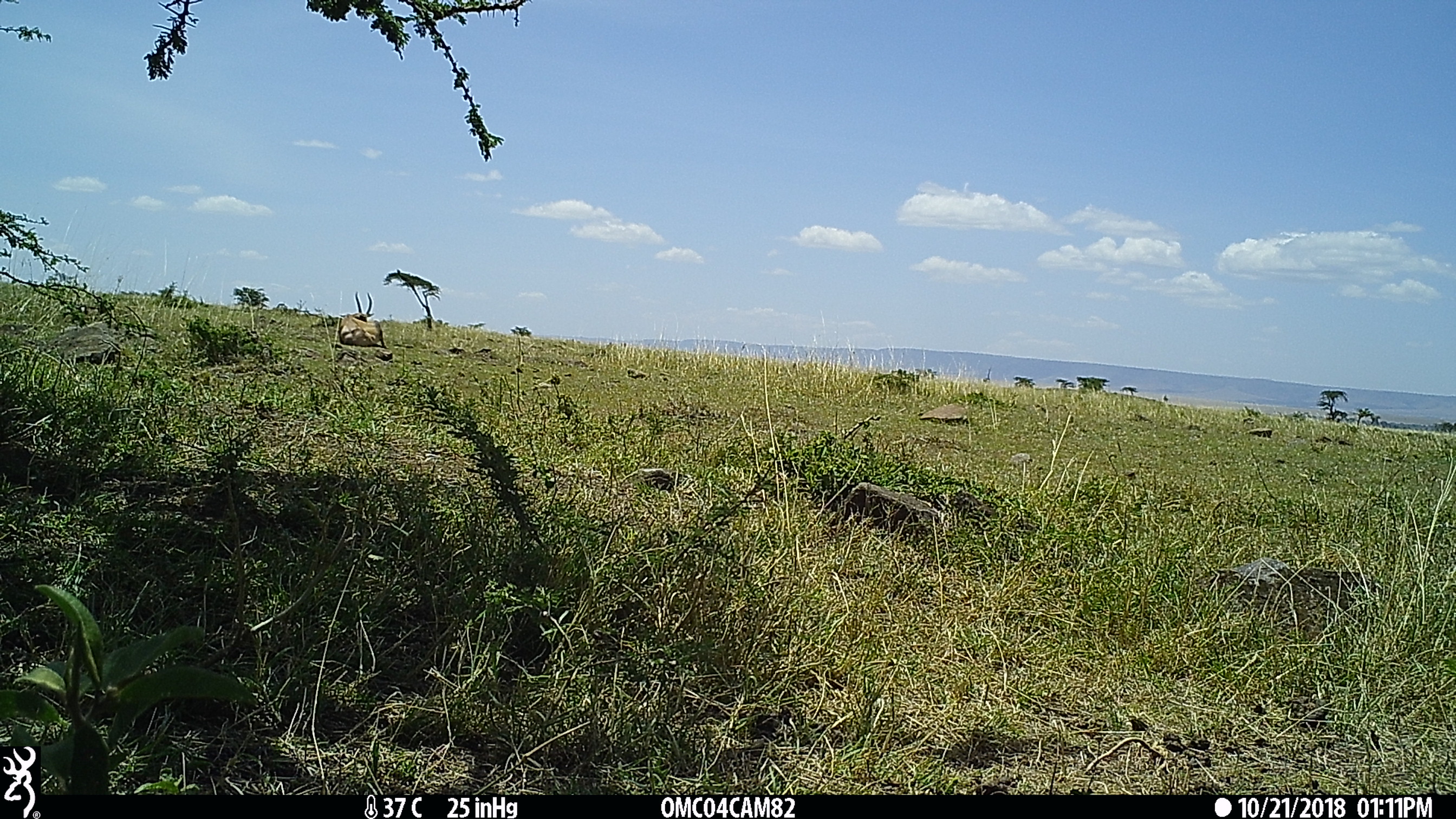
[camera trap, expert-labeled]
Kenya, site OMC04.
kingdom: Animalia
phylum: Chordata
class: Mammalia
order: Artiodactyla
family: Bovidae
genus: Damaliscus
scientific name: Damaliscus lunatus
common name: topi